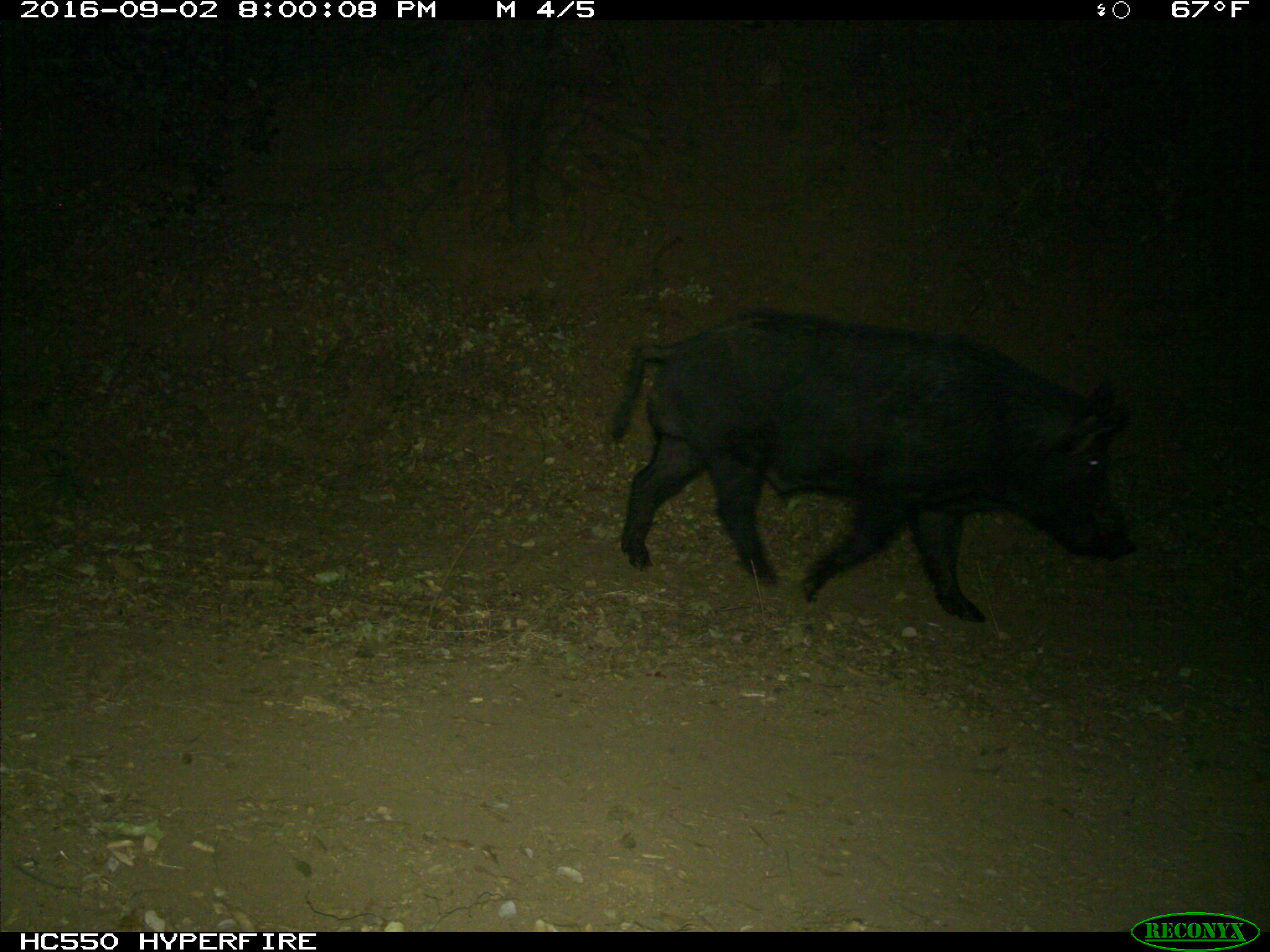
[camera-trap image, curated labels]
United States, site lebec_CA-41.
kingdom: Animalia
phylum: Chordata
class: Mammalia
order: Artiodactyla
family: Suidae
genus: Sus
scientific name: Sus scrofa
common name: wild boar